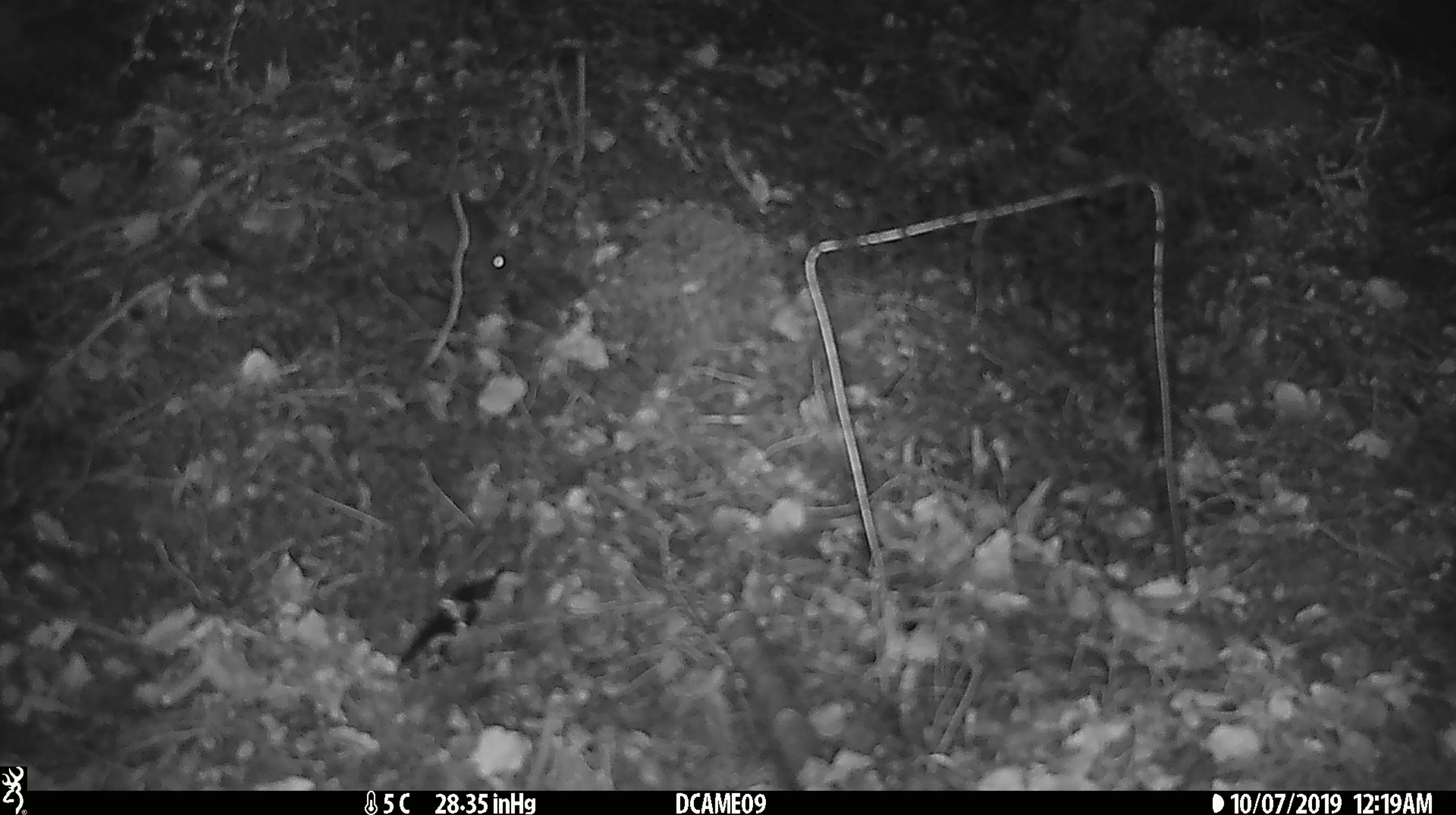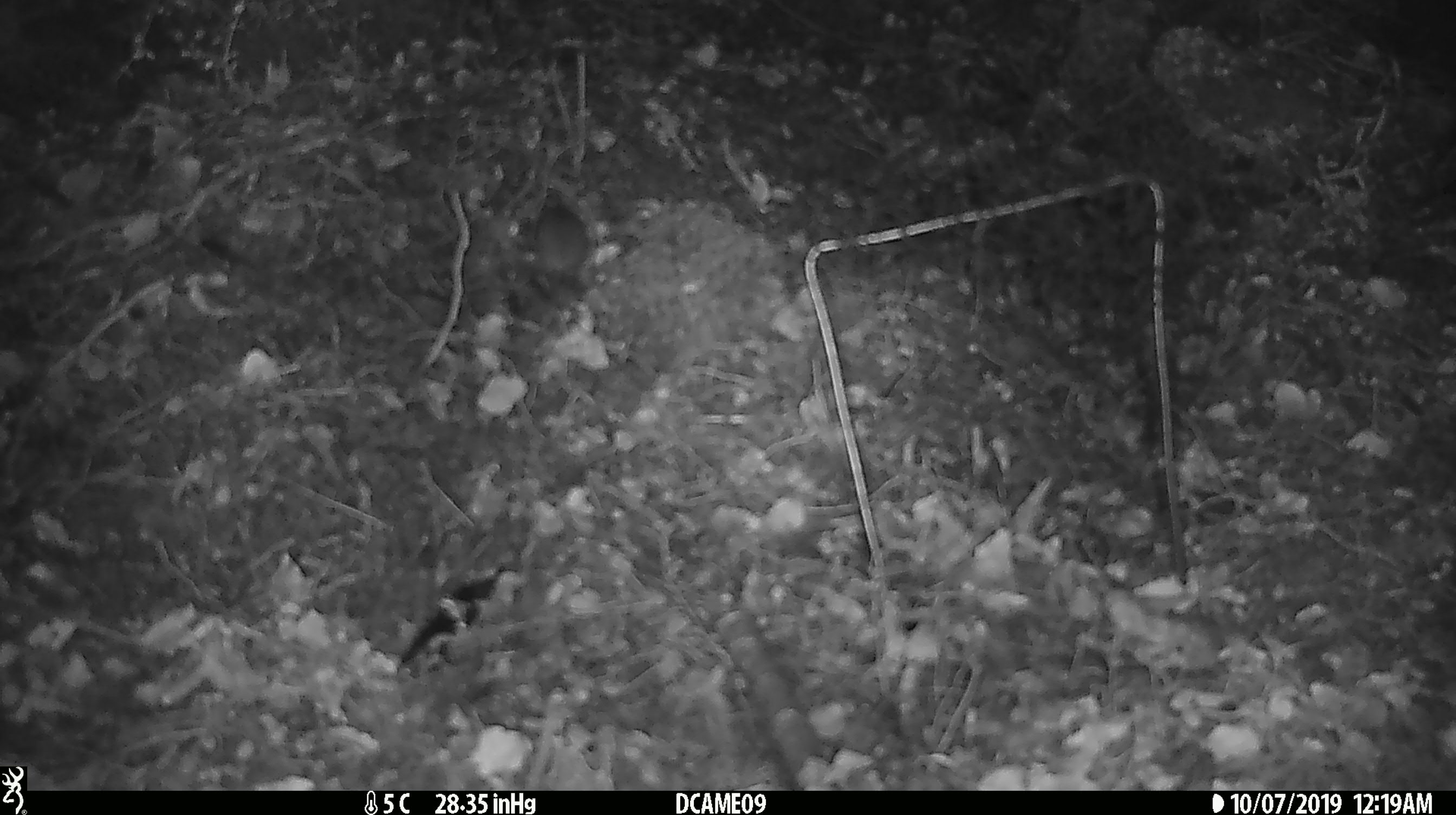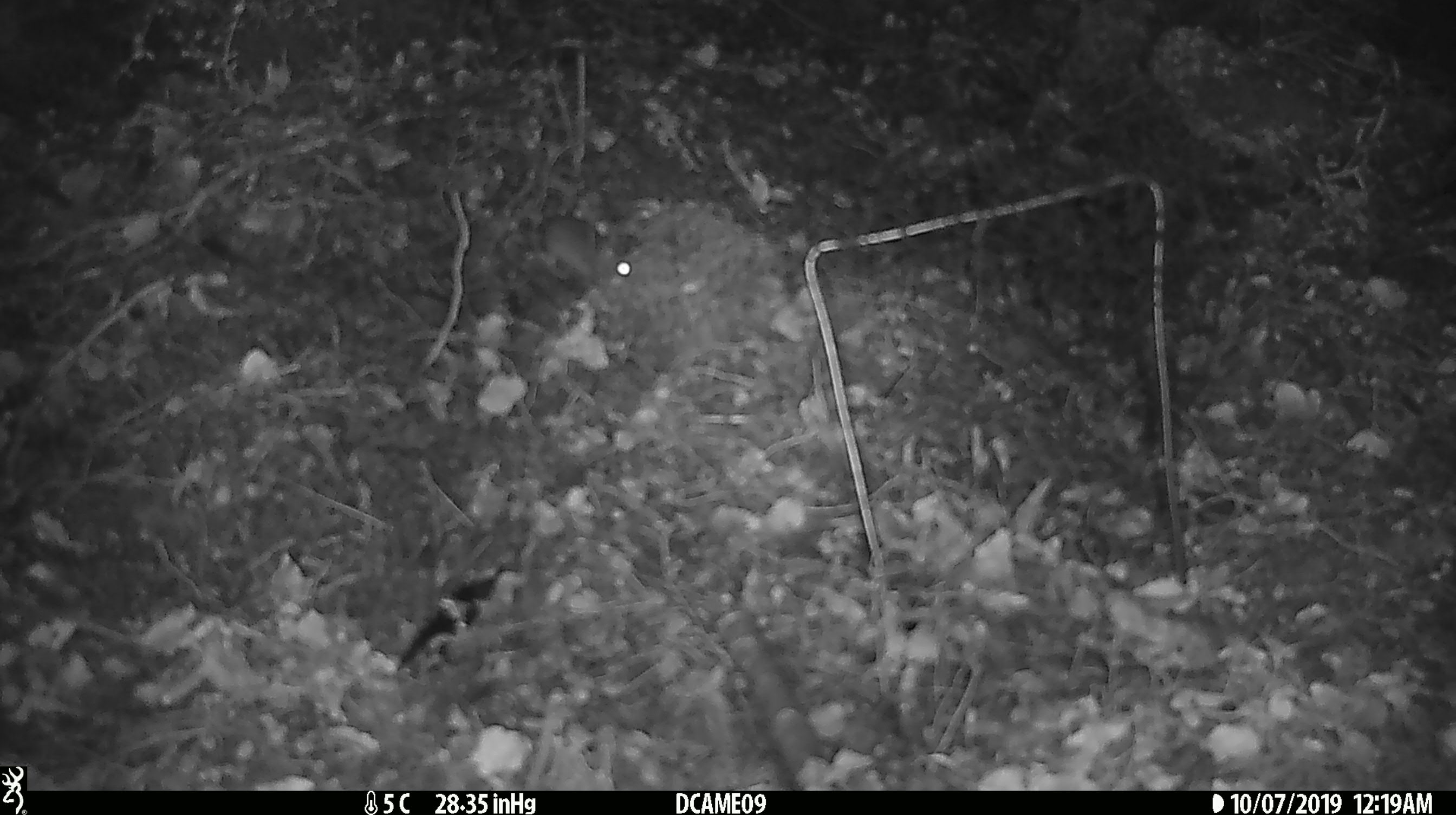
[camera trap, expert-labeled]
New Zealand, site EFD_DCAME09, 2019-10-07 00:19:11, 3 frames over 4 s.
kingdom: Animalia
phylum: Chordata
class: Mammalia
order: Rodentia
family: Muridae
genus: Mus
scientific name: Mus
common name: mouse